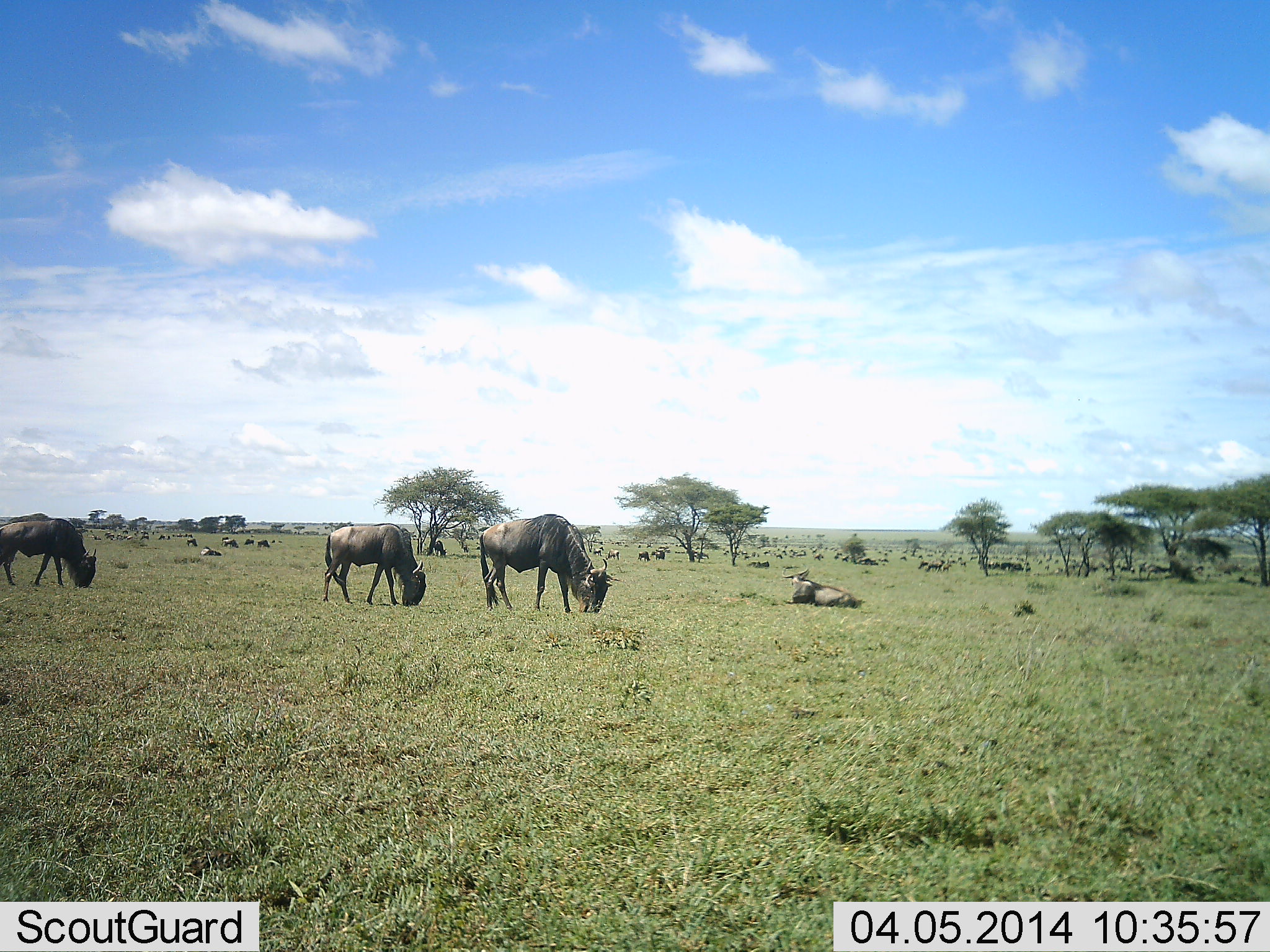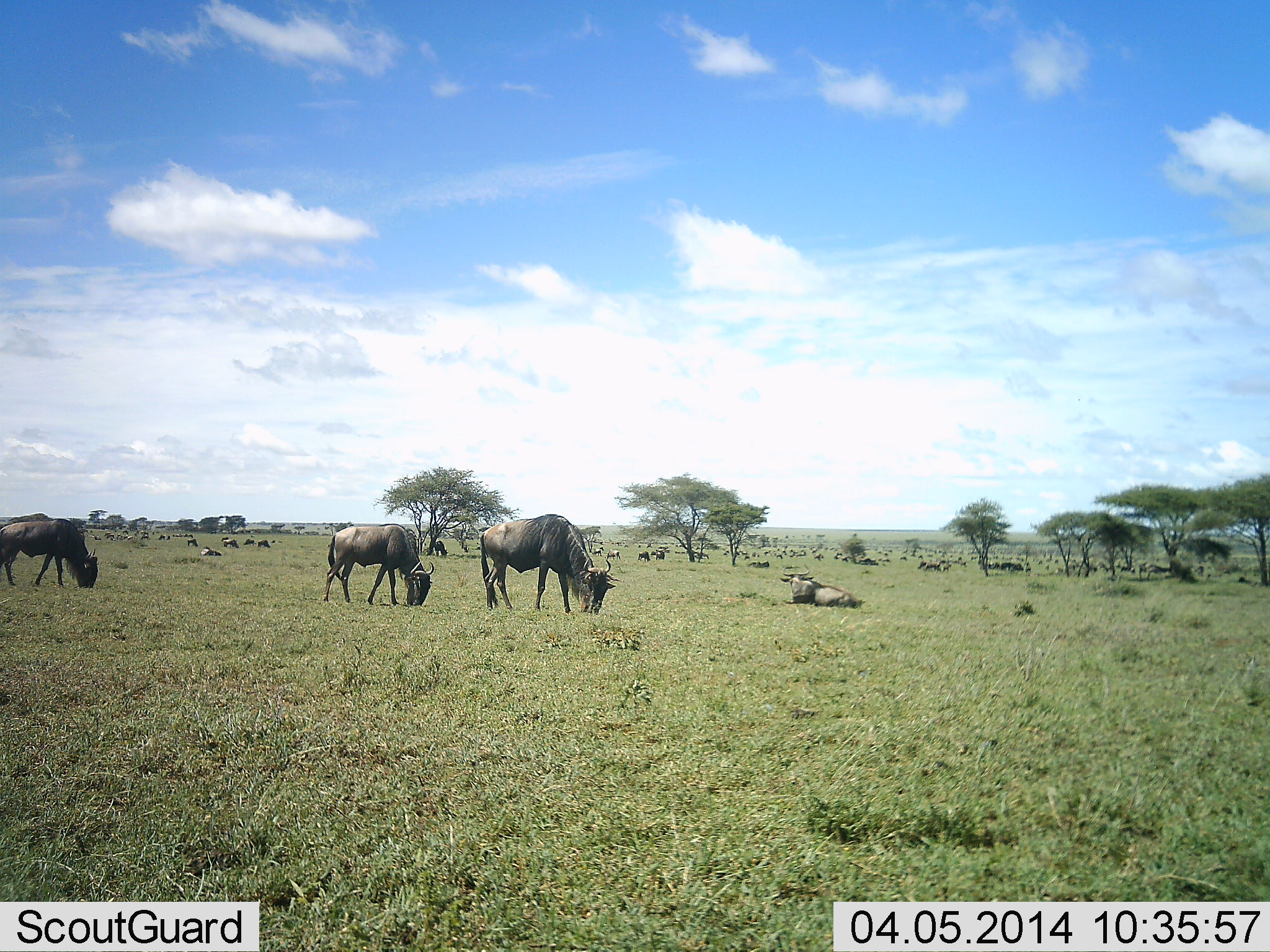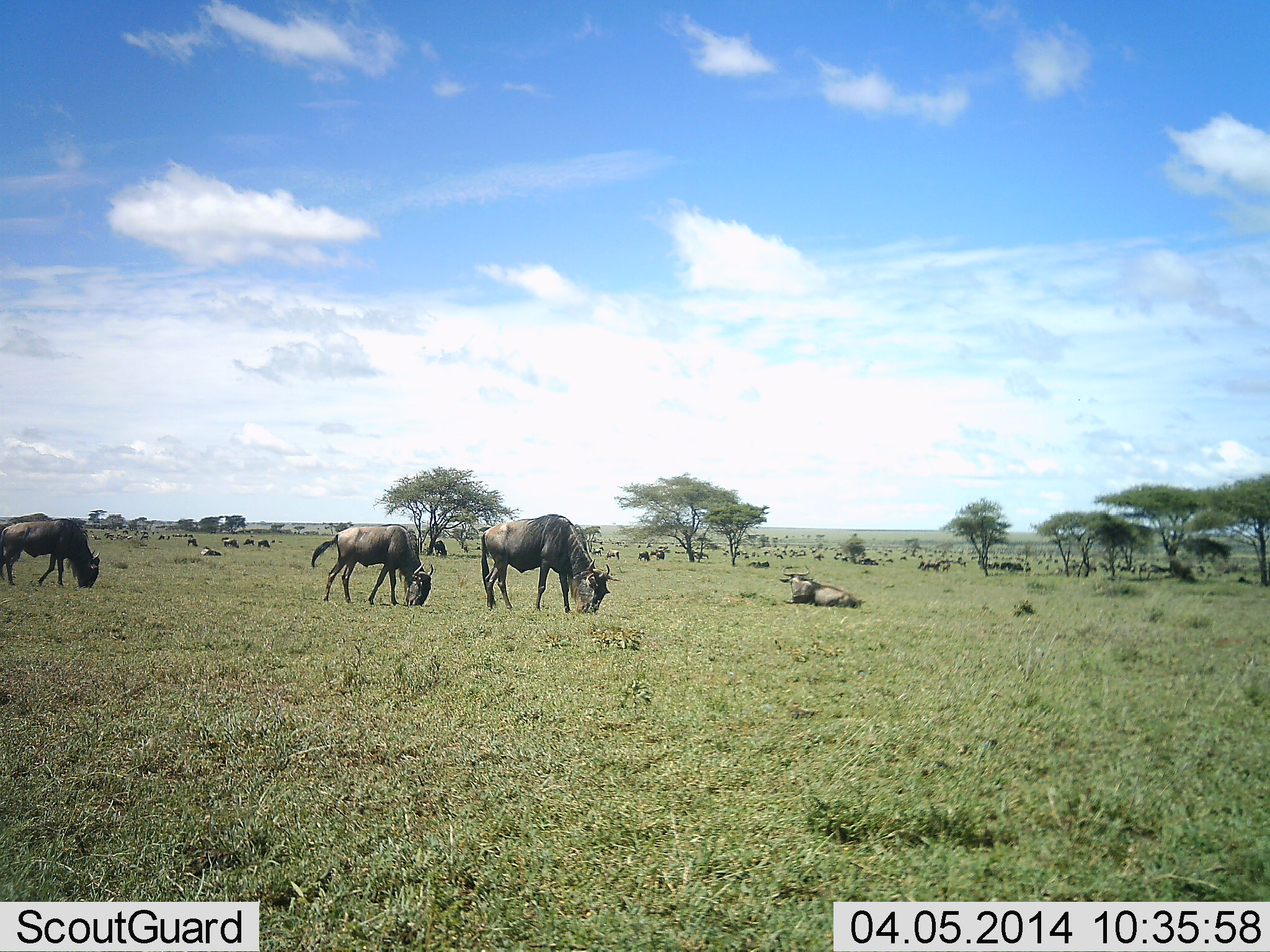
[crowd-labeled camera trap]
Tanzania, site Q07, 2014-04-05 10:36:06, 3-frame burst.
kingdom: Animalia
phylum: Chordata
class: Mammalia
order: Artiodactyla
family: Bovidae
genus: Connochaetes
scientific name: Connochaetes taurinus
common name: blue wildebeest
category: wildebeest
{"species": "wildebeest (blue wildebeest) (Connochaetes taurinus)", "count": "11-50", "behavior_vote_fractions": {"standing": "41%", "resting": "85%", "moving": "22%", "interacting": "5%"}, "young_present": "2%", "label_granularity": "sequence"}